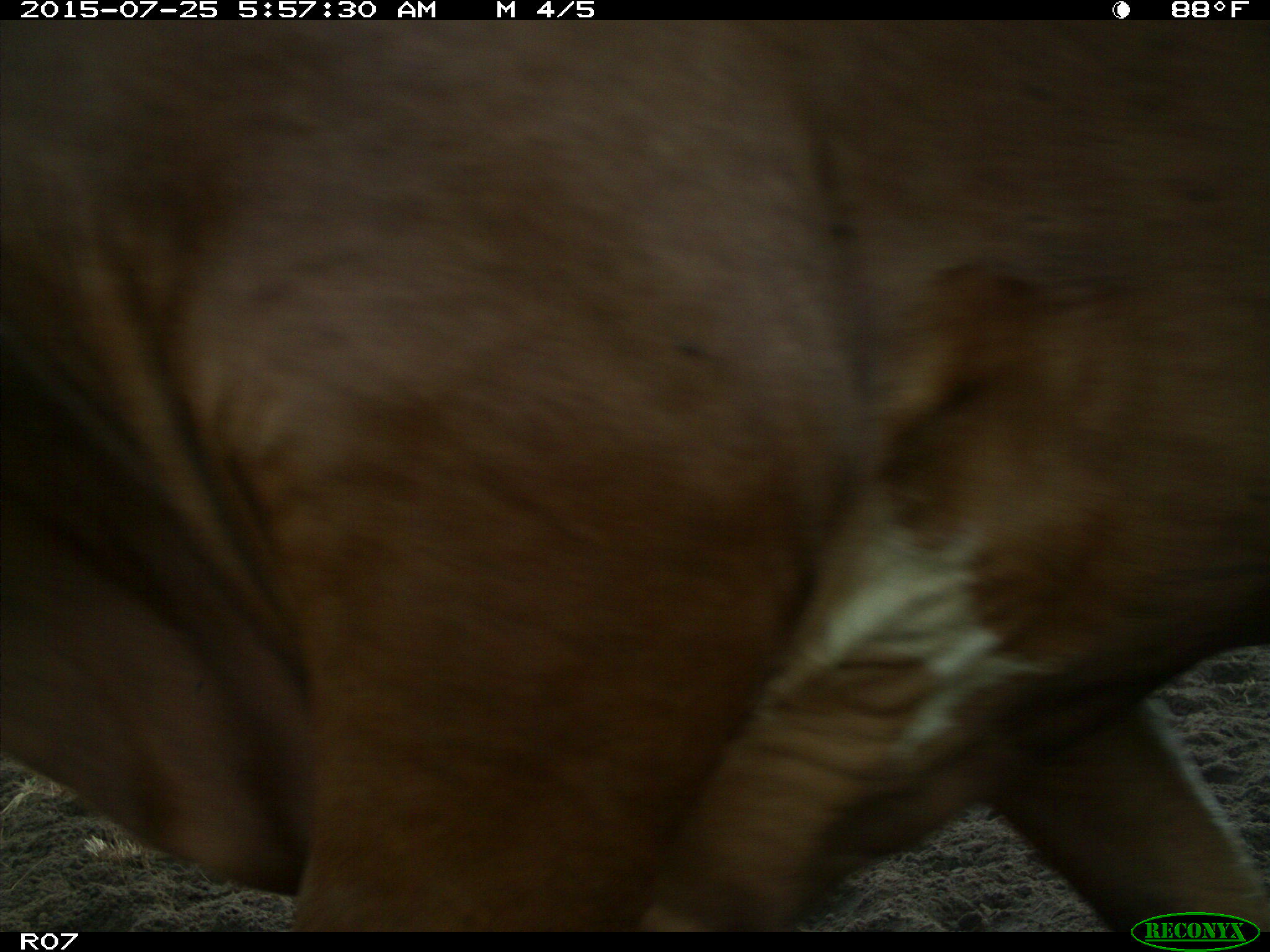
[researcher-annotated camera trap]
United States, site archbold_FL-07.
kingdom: Animalia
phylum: Chordata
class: Mammalia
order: Artiodactyla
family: Bovidae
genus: Bos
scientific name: Bos taurus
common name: domestic cow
Bos taurus (domestic cow).